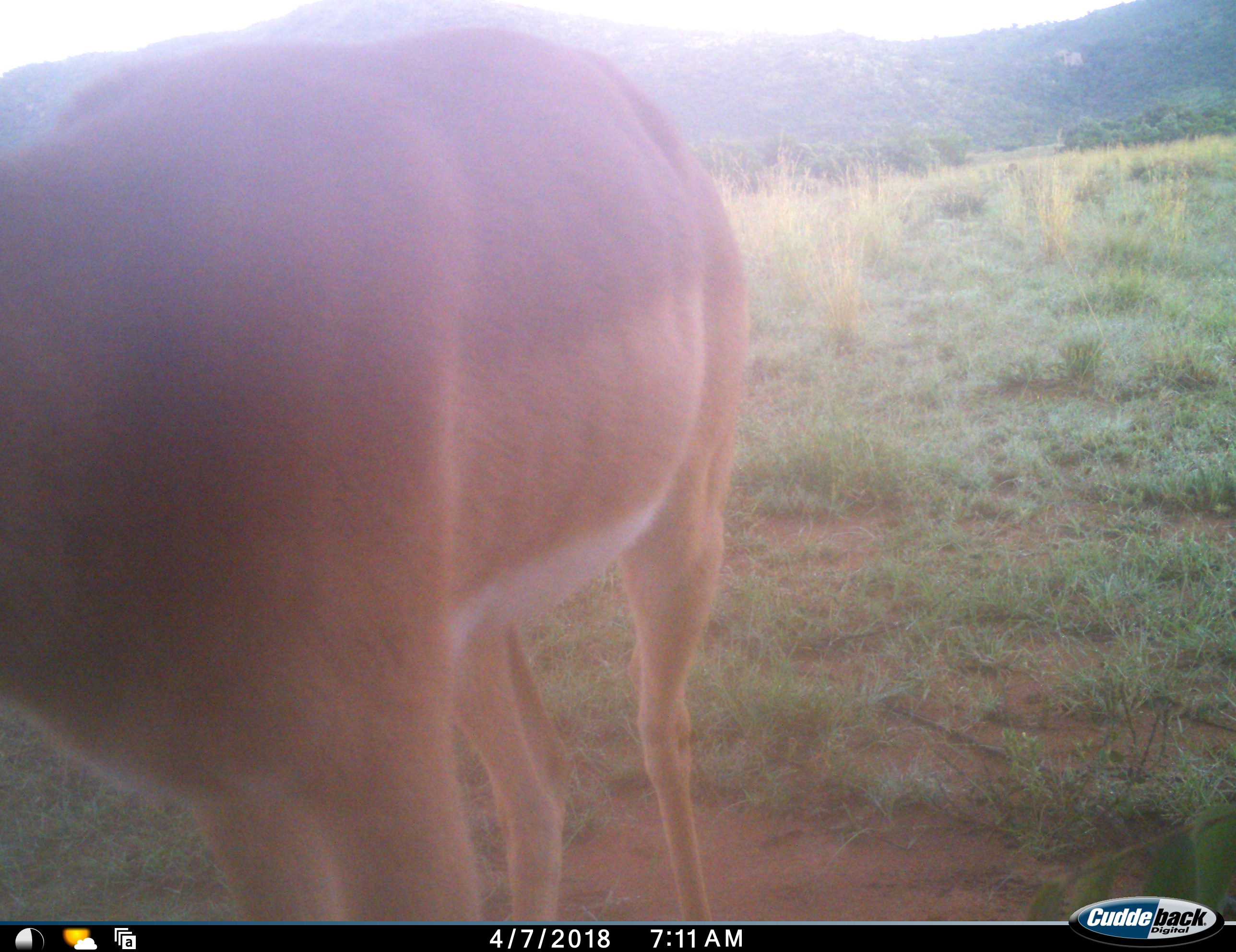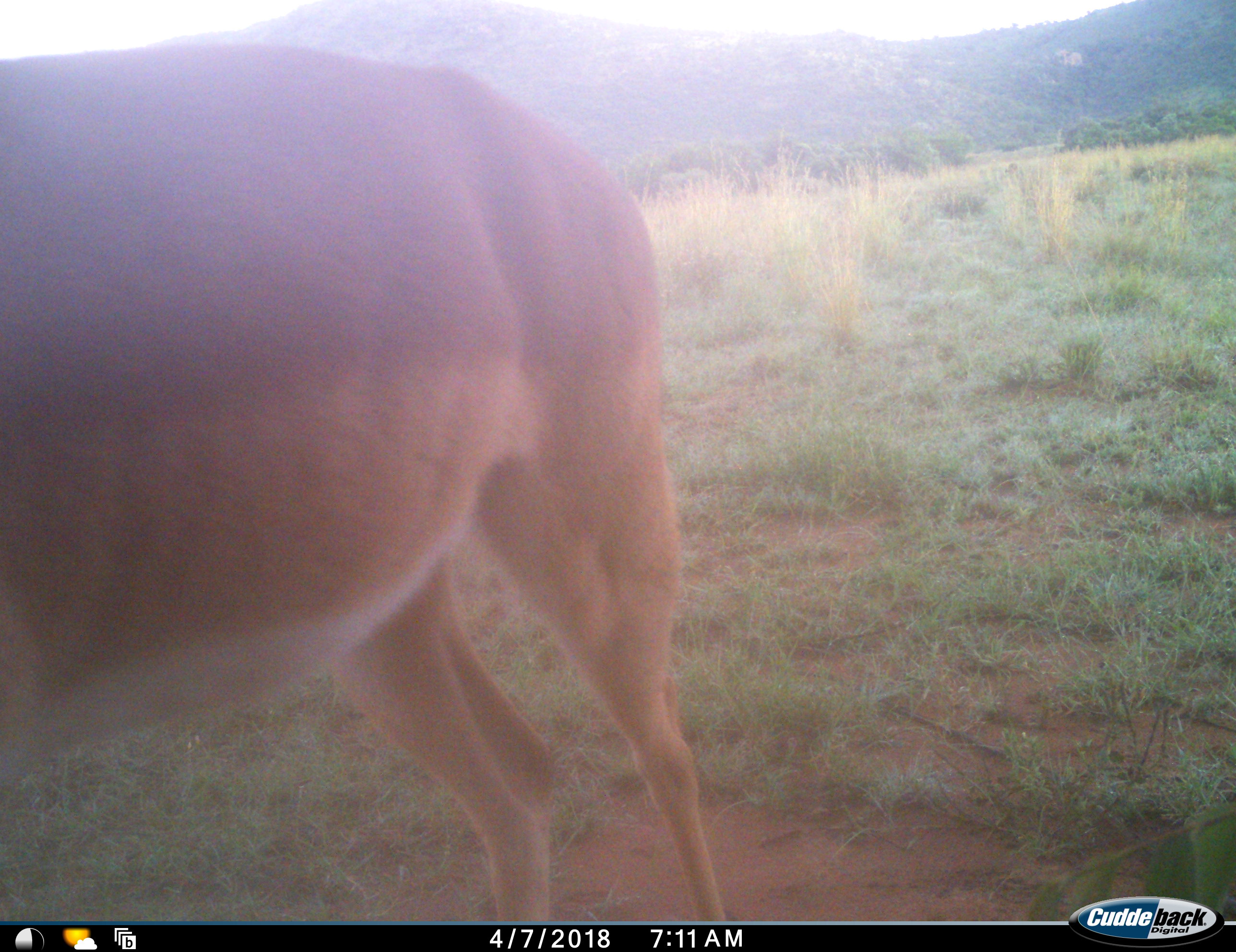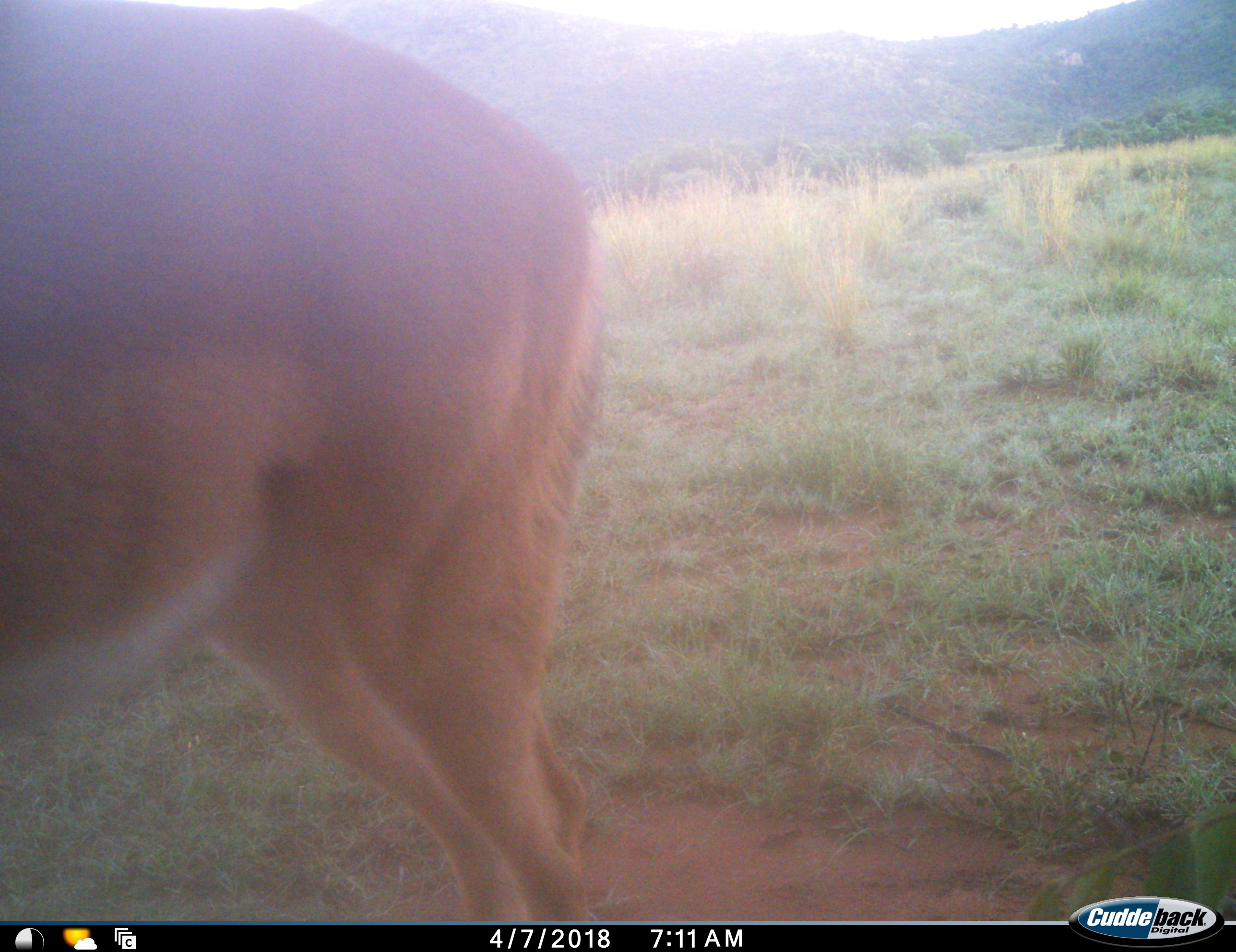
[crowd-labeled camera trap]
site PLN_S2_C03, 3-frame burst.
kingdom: Animalia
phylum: Chordata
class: Mammalia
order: Artiodactyla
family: Bovidae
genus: Aepyceros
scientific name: Aepyceros melampus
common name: impala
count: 1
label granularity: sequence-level